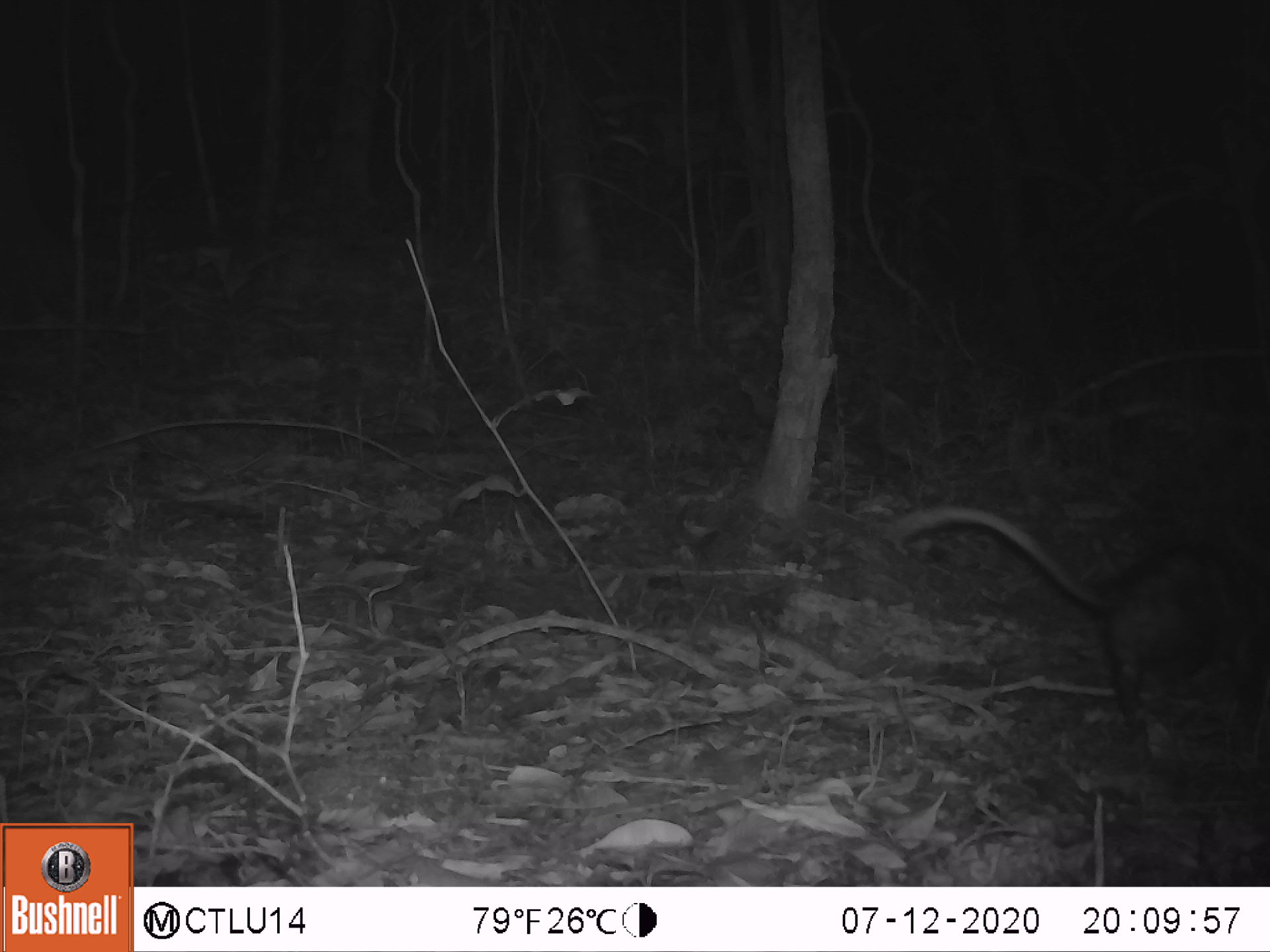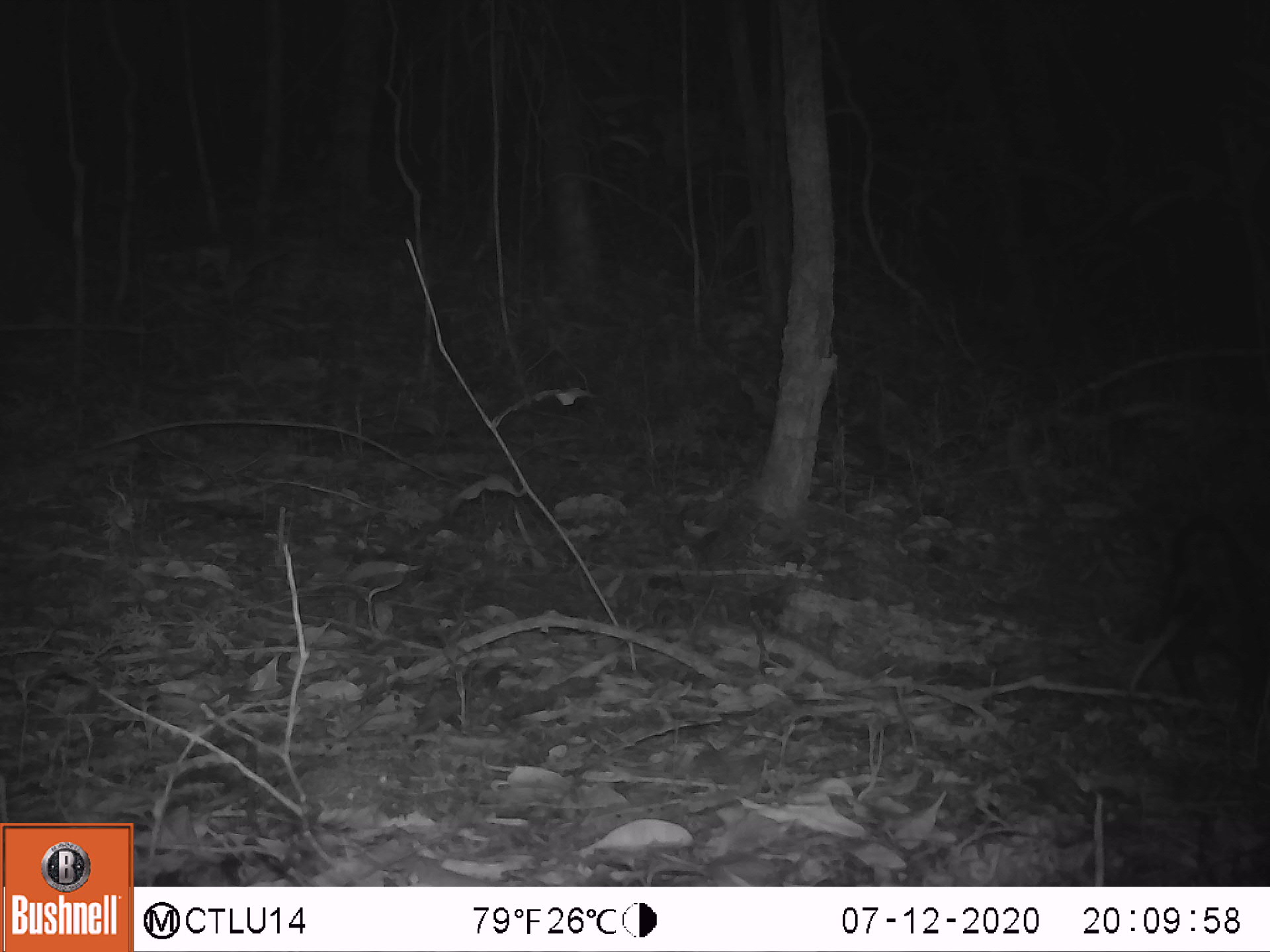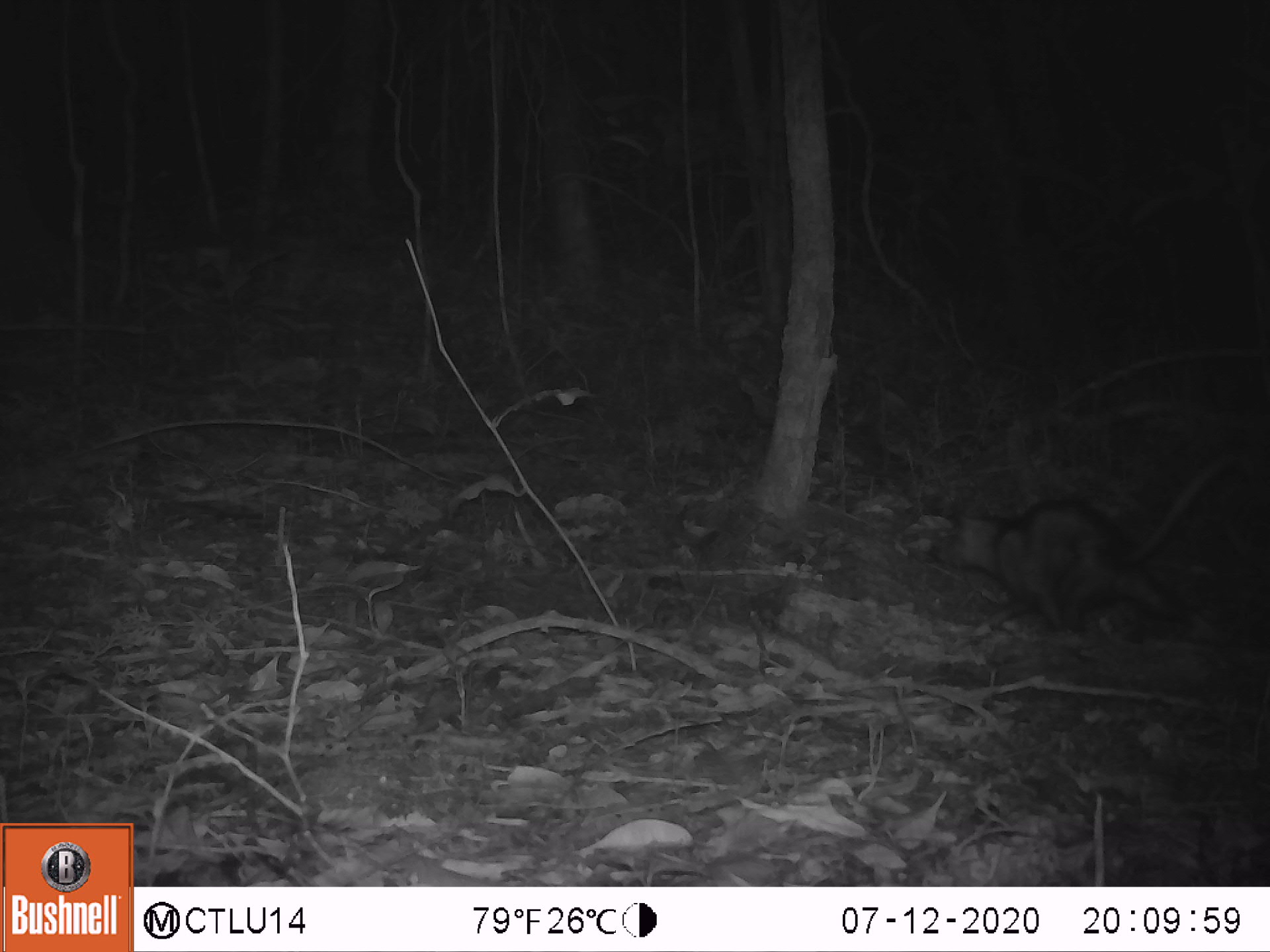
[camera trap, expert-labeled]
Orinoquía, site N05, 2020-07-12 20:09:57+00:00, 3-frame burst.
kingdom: Animalia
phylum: Chordata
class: Mammalia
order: Didelphimorphia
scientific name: Didelphimorphia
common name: possum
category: unknown possum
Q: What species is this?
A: Unknown possum (possum) (Didelphimorphia).